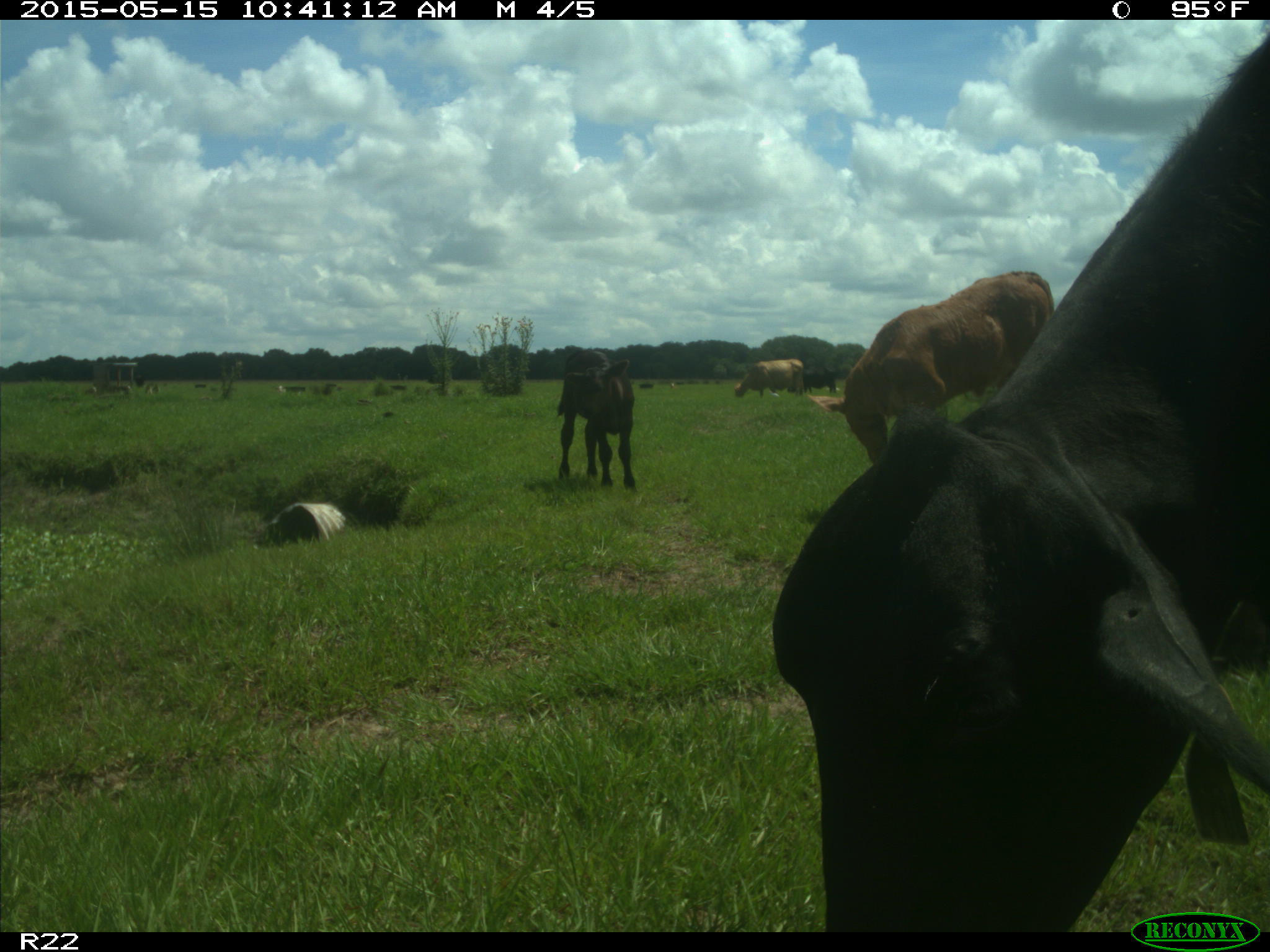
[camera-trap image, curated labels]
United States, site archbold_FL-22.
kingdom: Animalia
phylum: Chordata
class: Mammalia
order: Artiodactyla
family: Bovidae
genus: Bos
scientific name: Bos taurus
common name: domestic cow